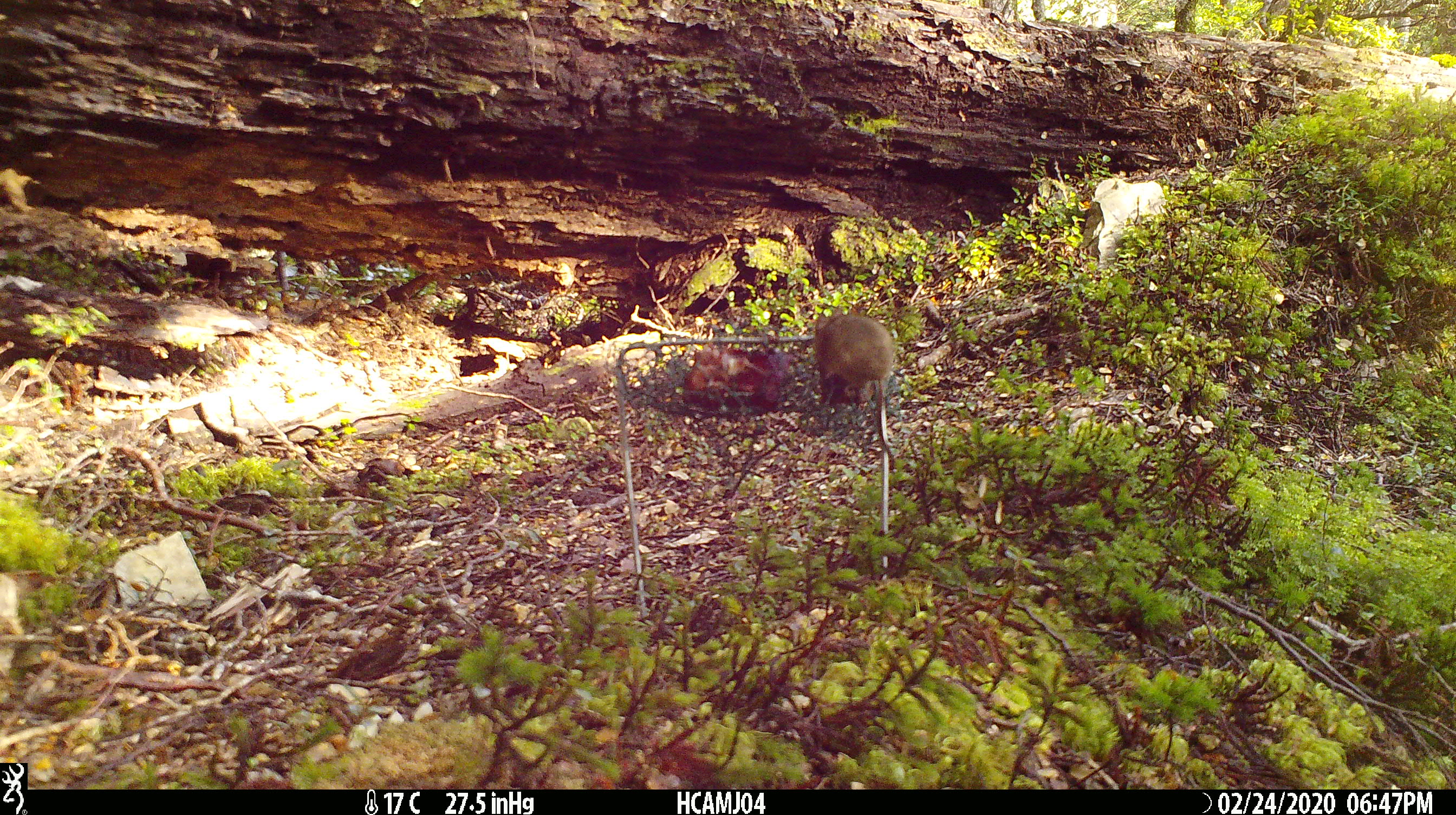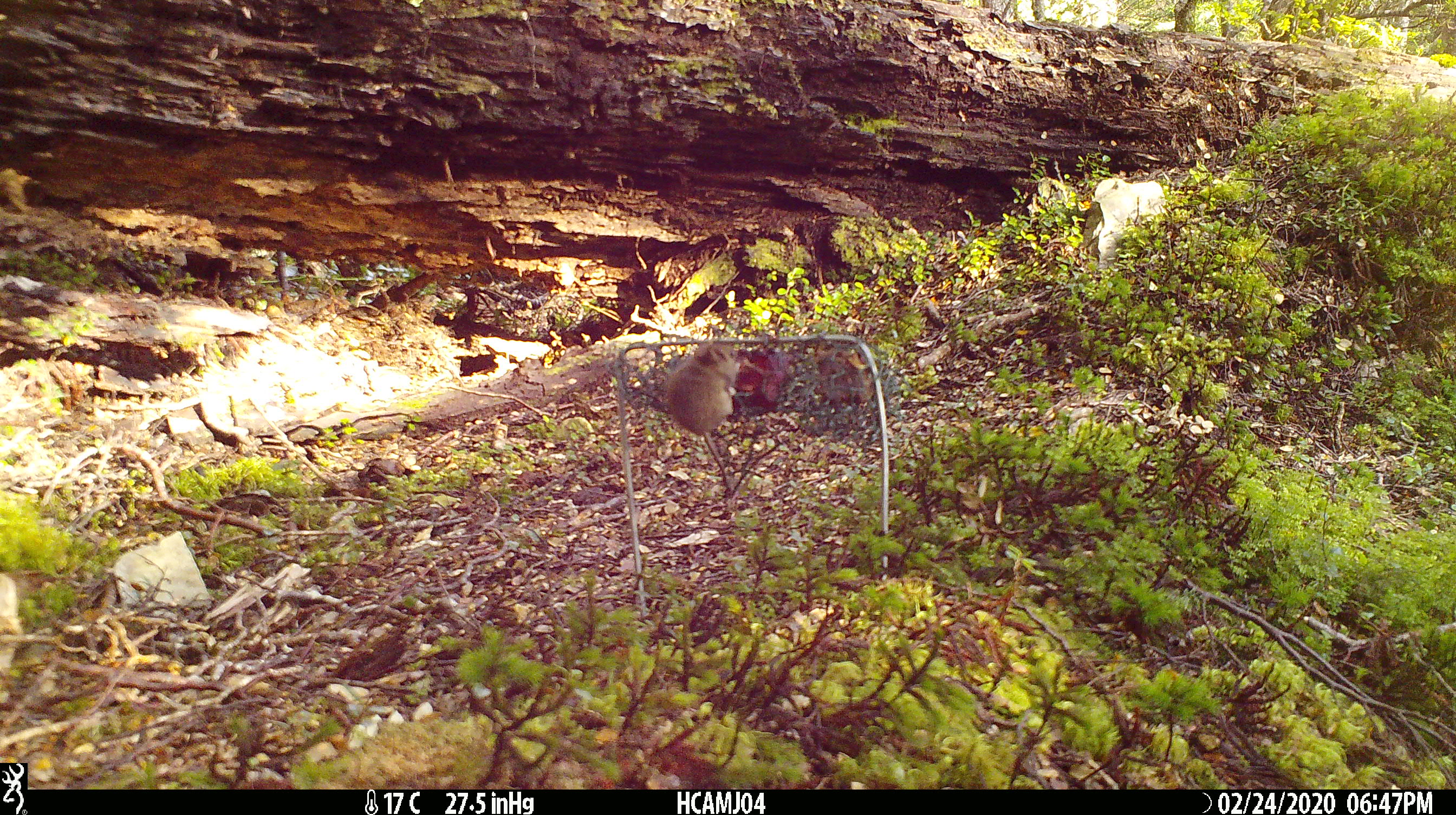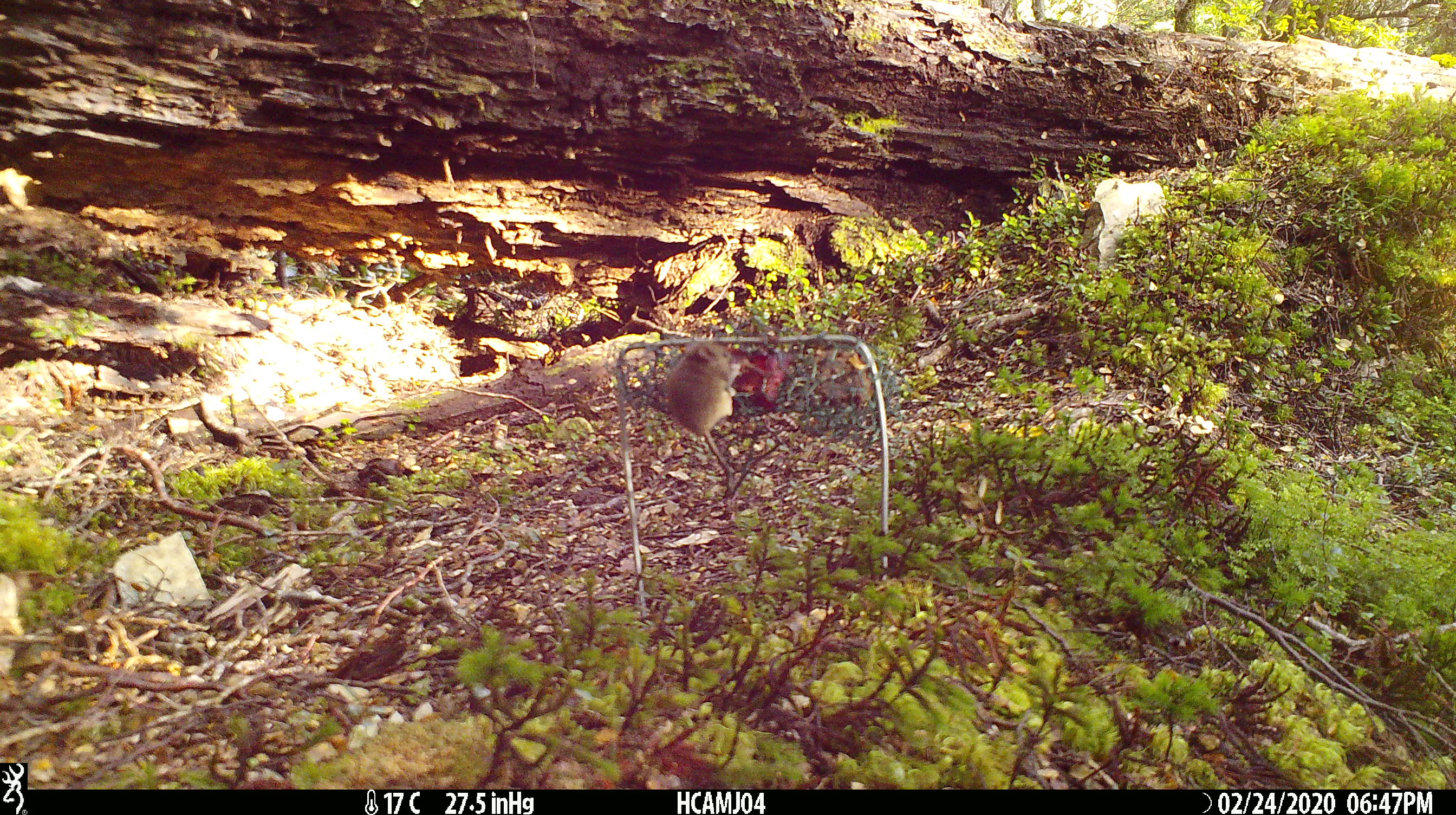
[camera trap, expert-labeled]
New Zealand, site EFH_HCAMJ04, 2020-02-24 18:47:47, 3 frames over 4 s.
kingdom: Animalia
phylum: Chordata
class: Mammalia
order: Rodentia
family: Muridae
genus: Mus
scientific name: Mus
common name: mouse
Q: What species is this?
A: Mouse (Mus).